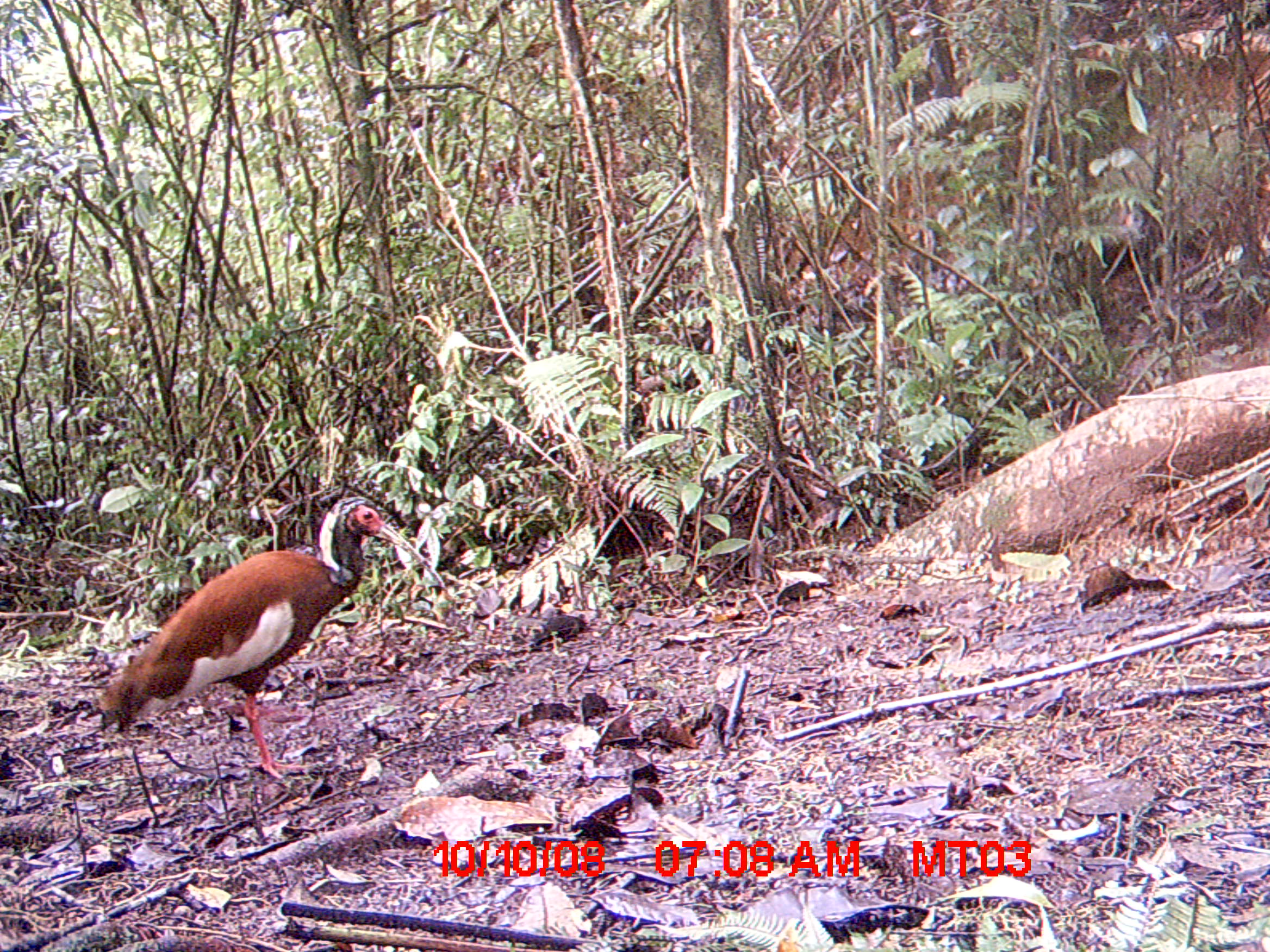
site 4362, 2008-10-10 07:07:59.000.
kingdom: Animalia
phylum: Chordata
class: Aves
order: Pelecaniformes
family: Threskiornithidae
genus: Lophotibis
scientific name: Lophotibis cristata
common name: madagascan ibis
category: lophotibis cristataa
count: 1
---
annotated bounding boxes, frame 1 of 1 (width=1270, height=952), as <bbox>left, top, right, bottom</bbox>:
lophotibis cristataa: <bbox>94, 492, 447, 784</bbox>